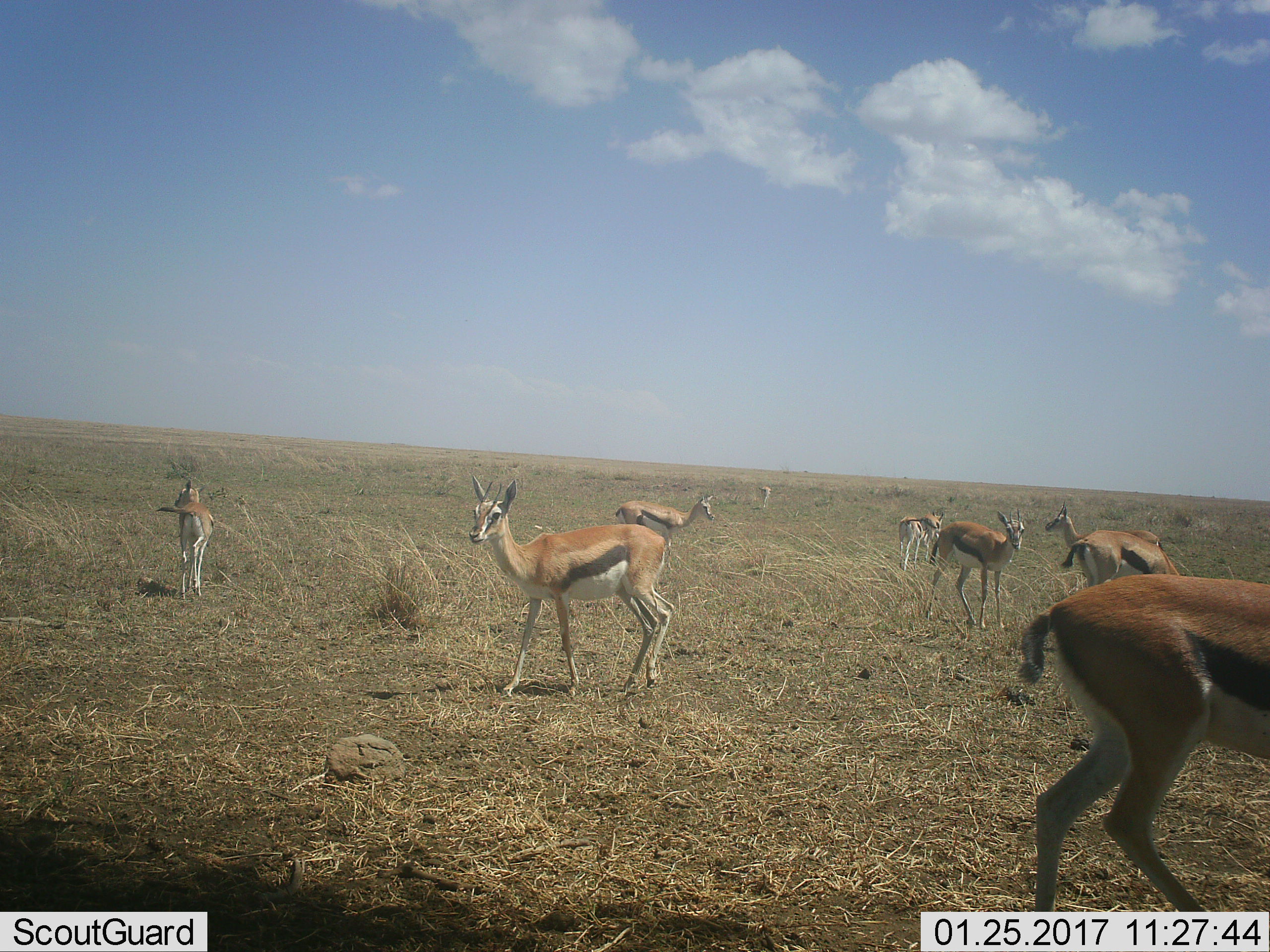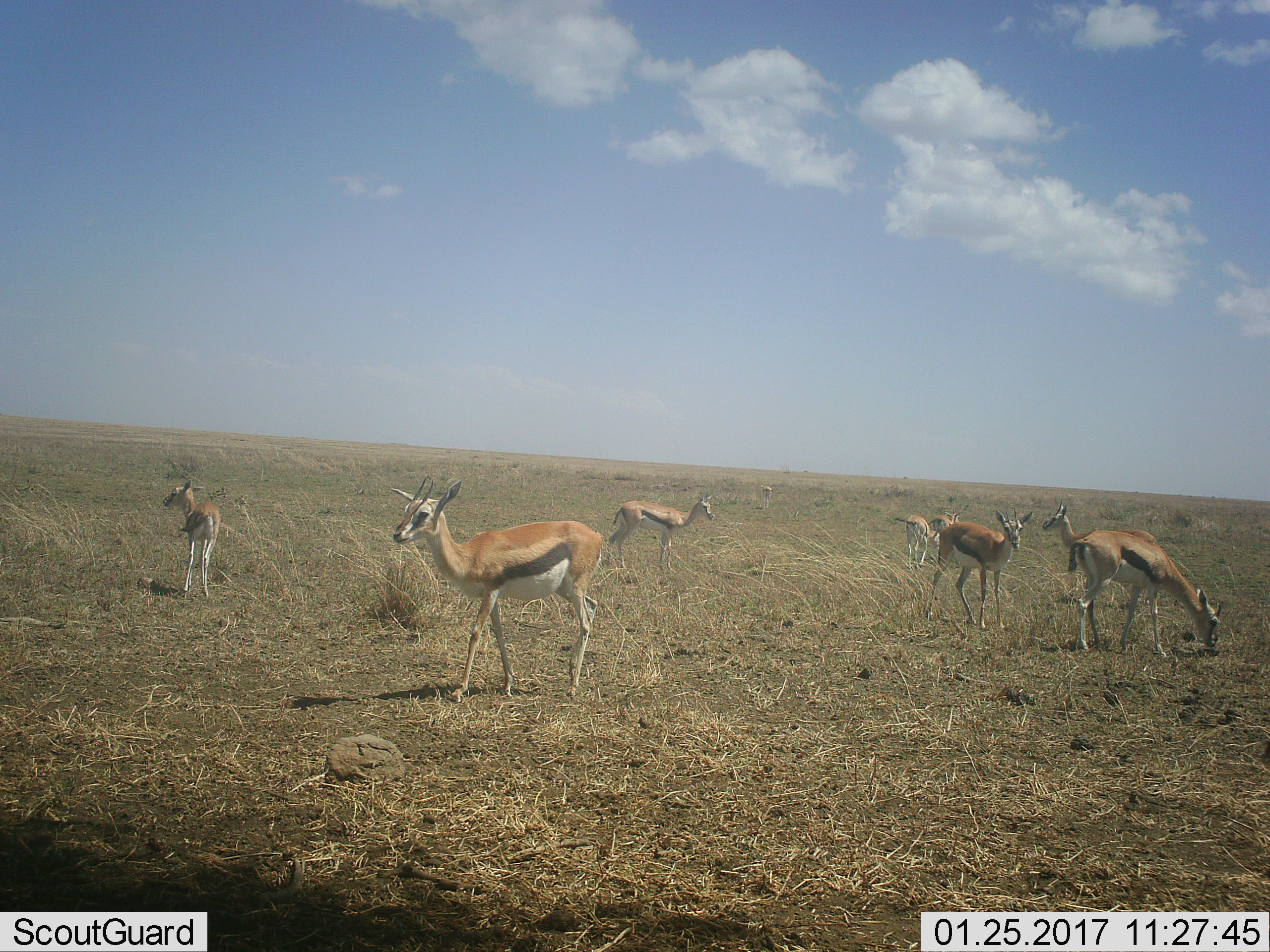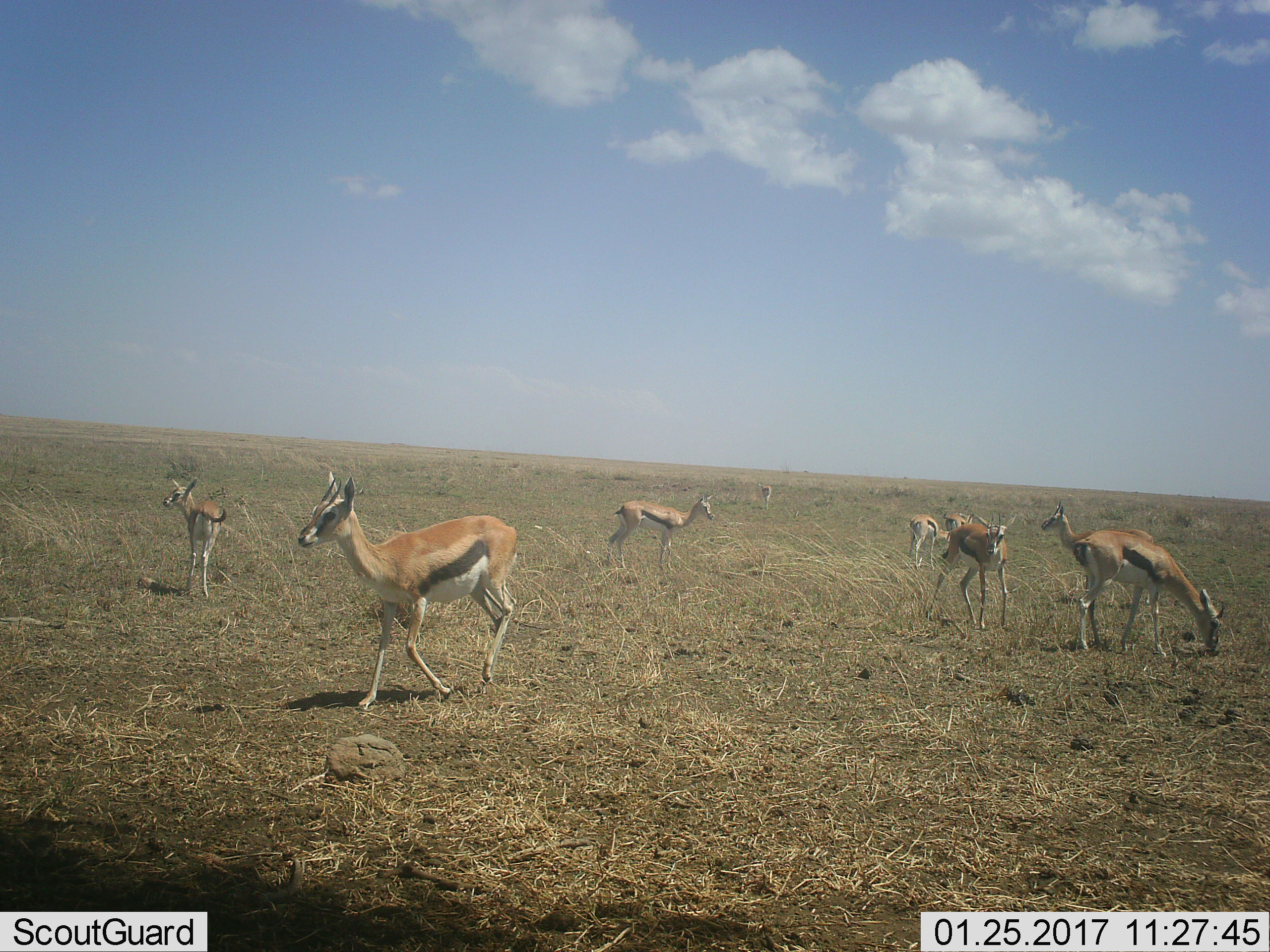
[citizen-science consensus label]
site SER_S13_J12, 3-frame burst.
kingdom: Animalia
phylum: Chordata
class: Mammalia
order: Artiodactyla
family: Bovidae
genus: Eudorcas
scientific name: Eudorcas thomsonii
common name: thomson's gazelle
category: gazellethomsons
Gazellethomsons (thomson's gazelle) (Eudorcas thomsonii), count 9. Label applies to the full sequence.